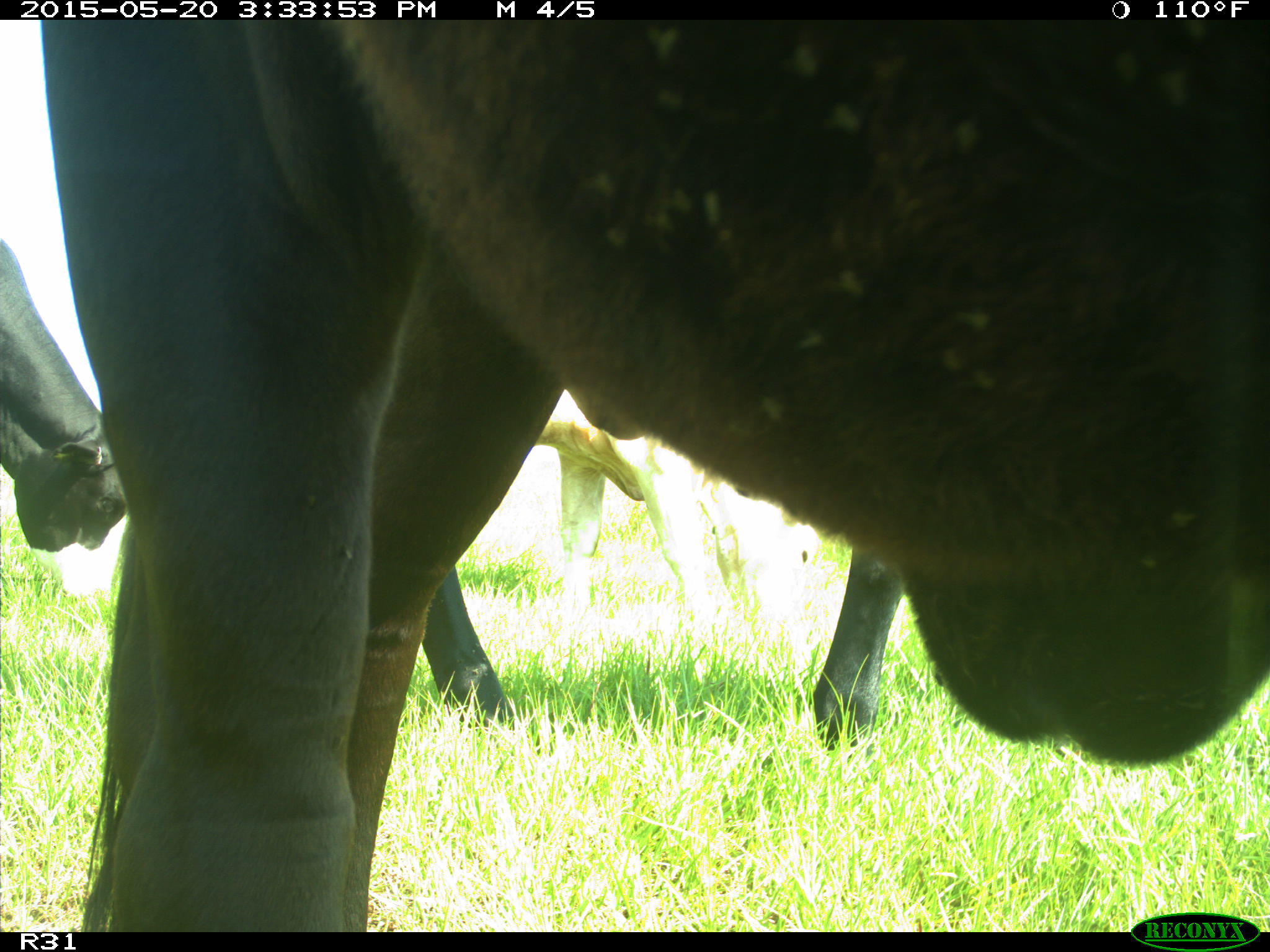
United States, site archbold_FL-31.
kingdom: Animalia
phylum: Chordata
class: Mammalia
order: Artiodactyla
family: Bovidae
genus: Bos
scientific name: Bos taurus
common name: domestic cow